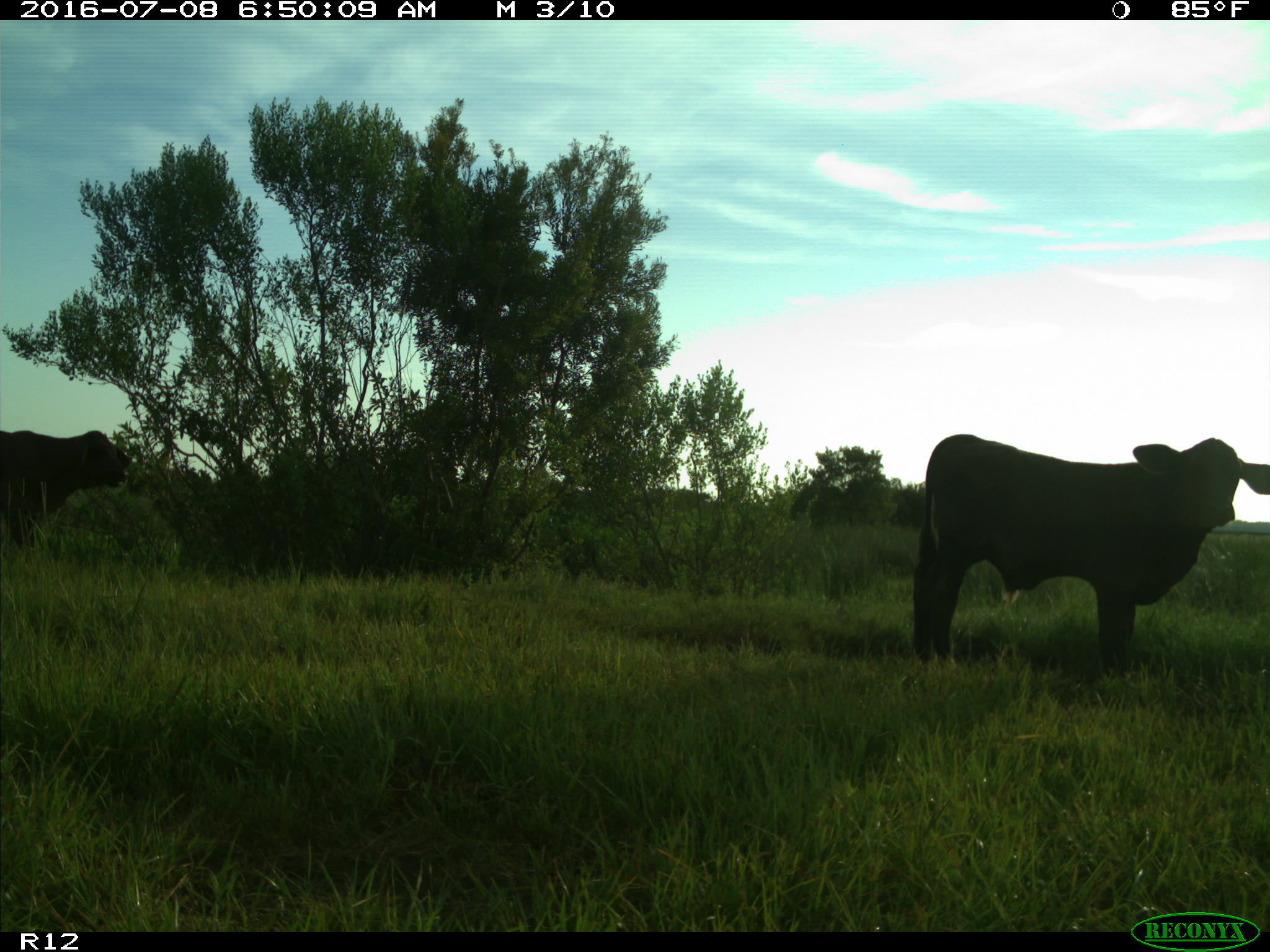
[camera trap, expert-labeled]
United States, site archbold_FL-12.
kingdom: Animalia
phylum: Chordata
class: Mammalia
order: Artiodactyla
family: Bovidae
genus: Bos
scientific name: Bos taurus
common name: domestic cow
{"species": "Bos taurus (domestic cow)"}